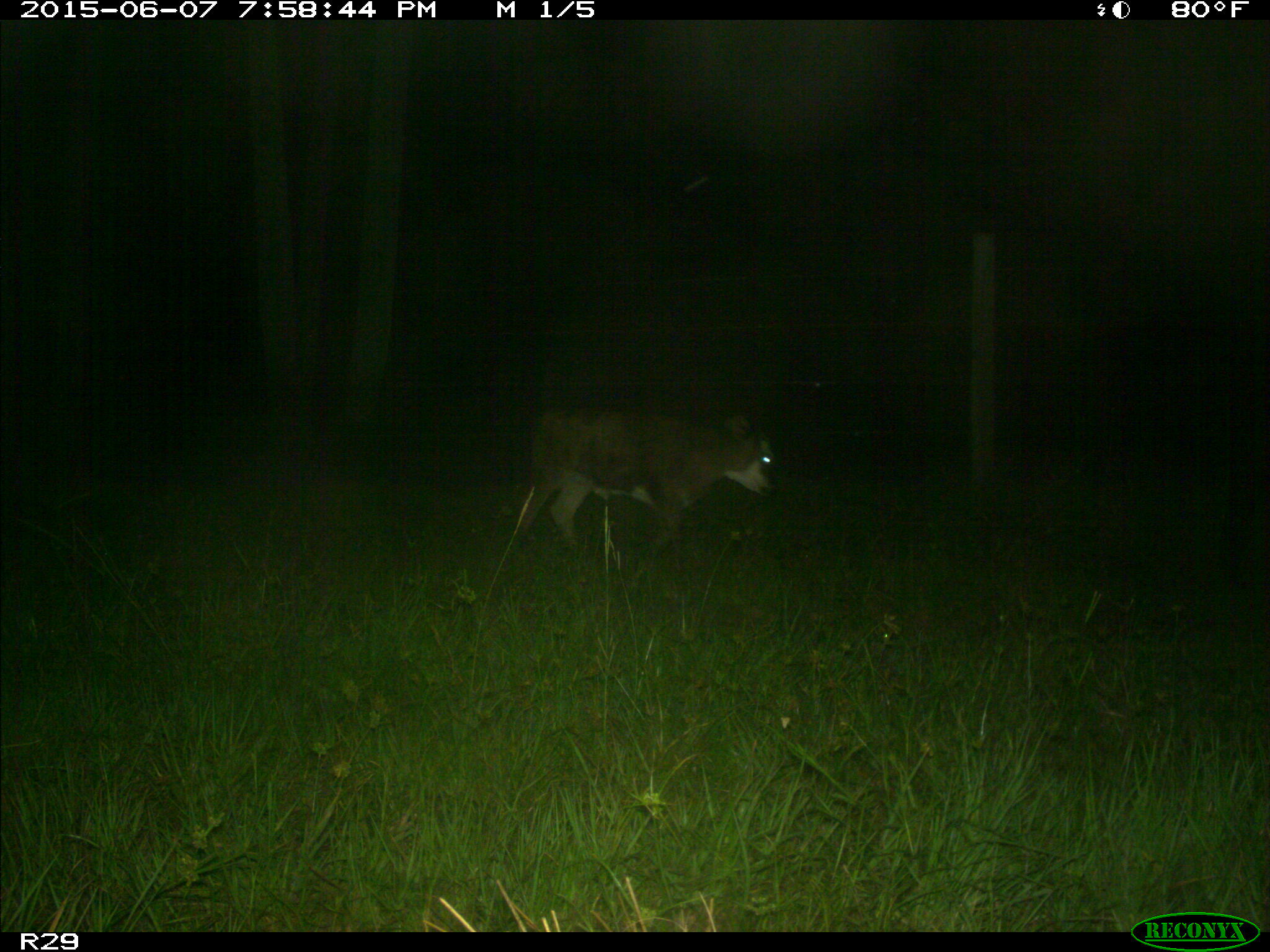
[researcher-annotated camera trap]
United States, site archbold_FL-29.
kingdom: Animalia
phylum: Chordata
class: Mammalia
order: Artiodactyla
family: Bovidae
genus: Bos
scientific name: Bos taurus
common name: domestic cow